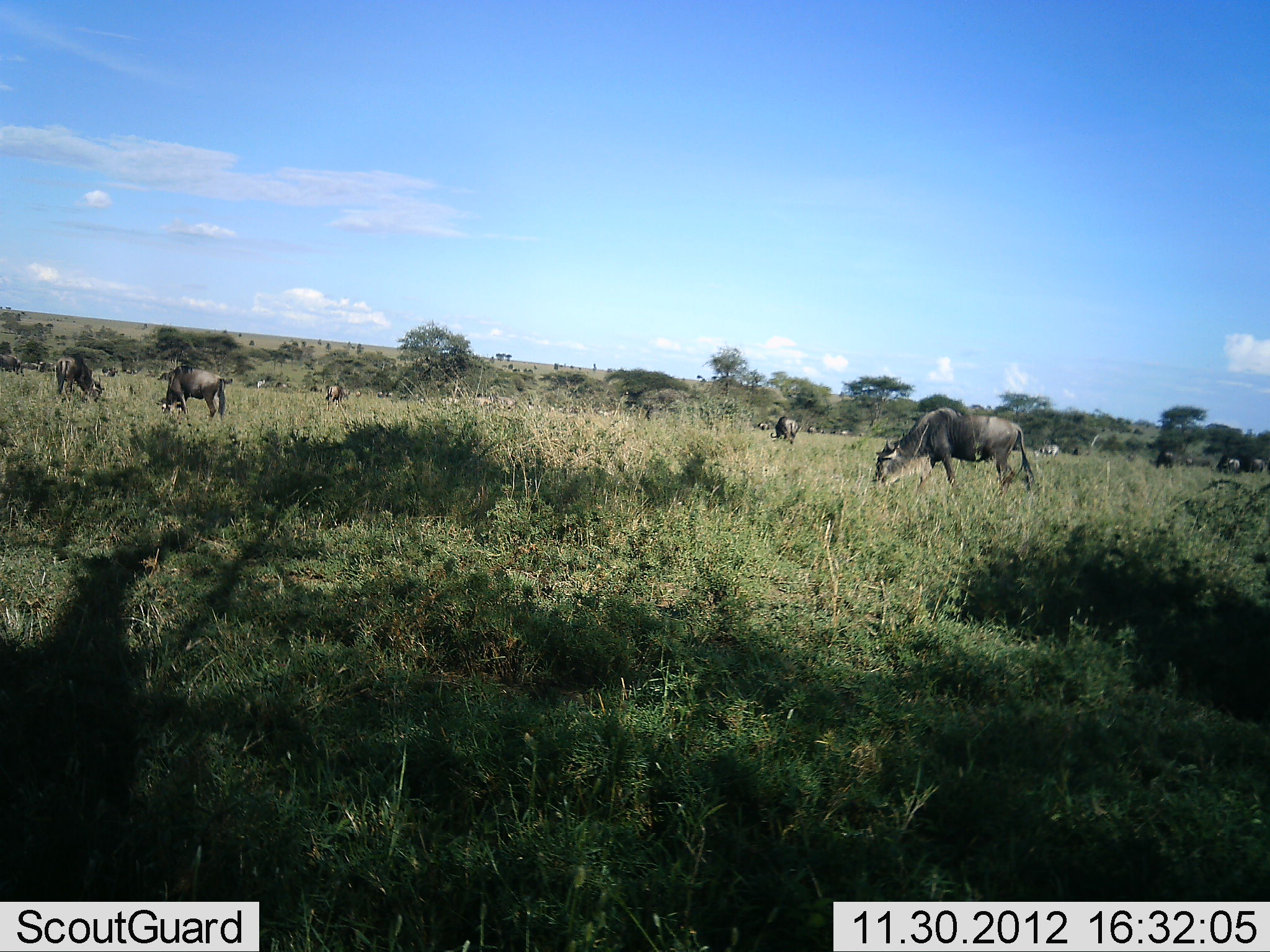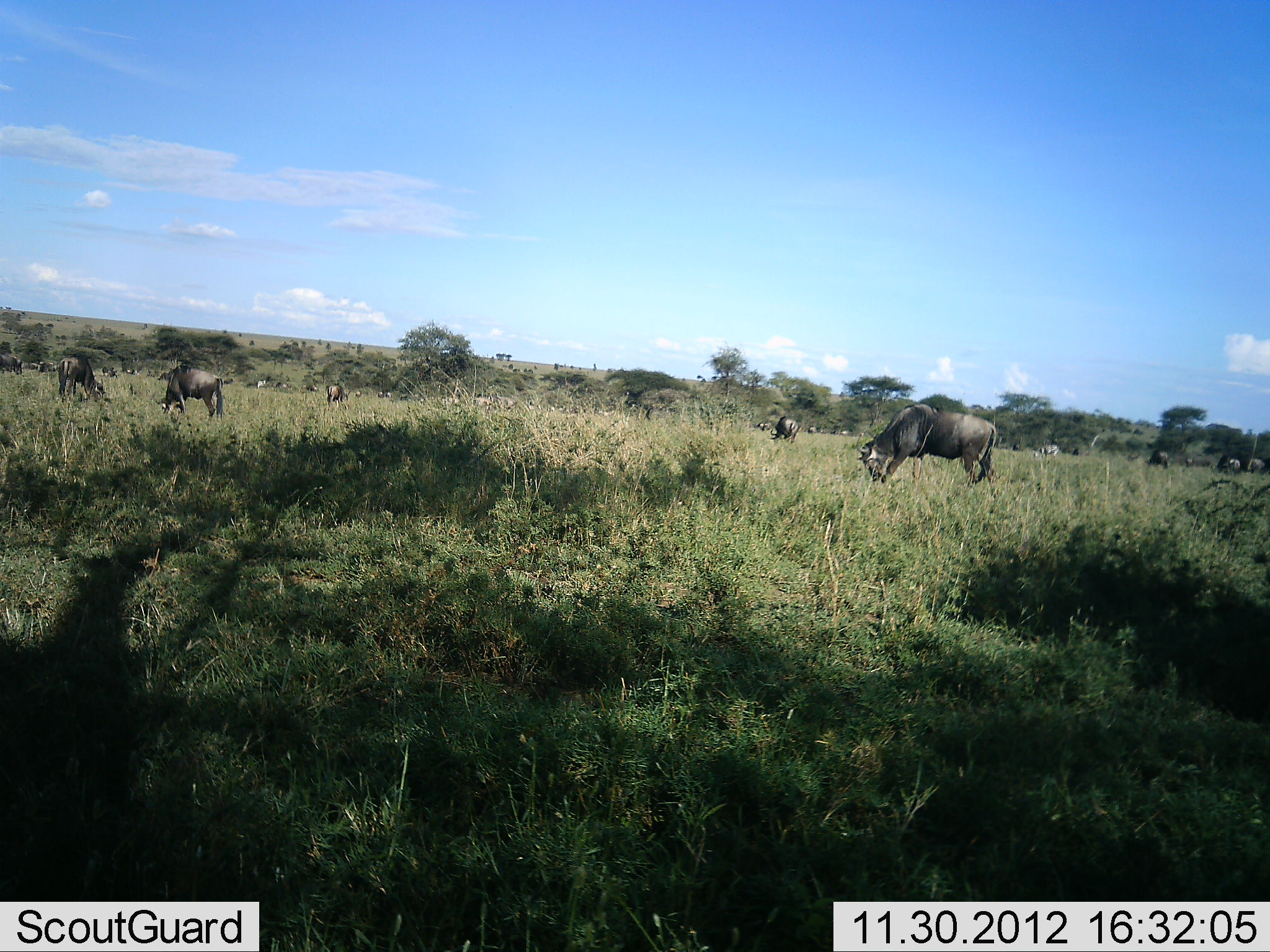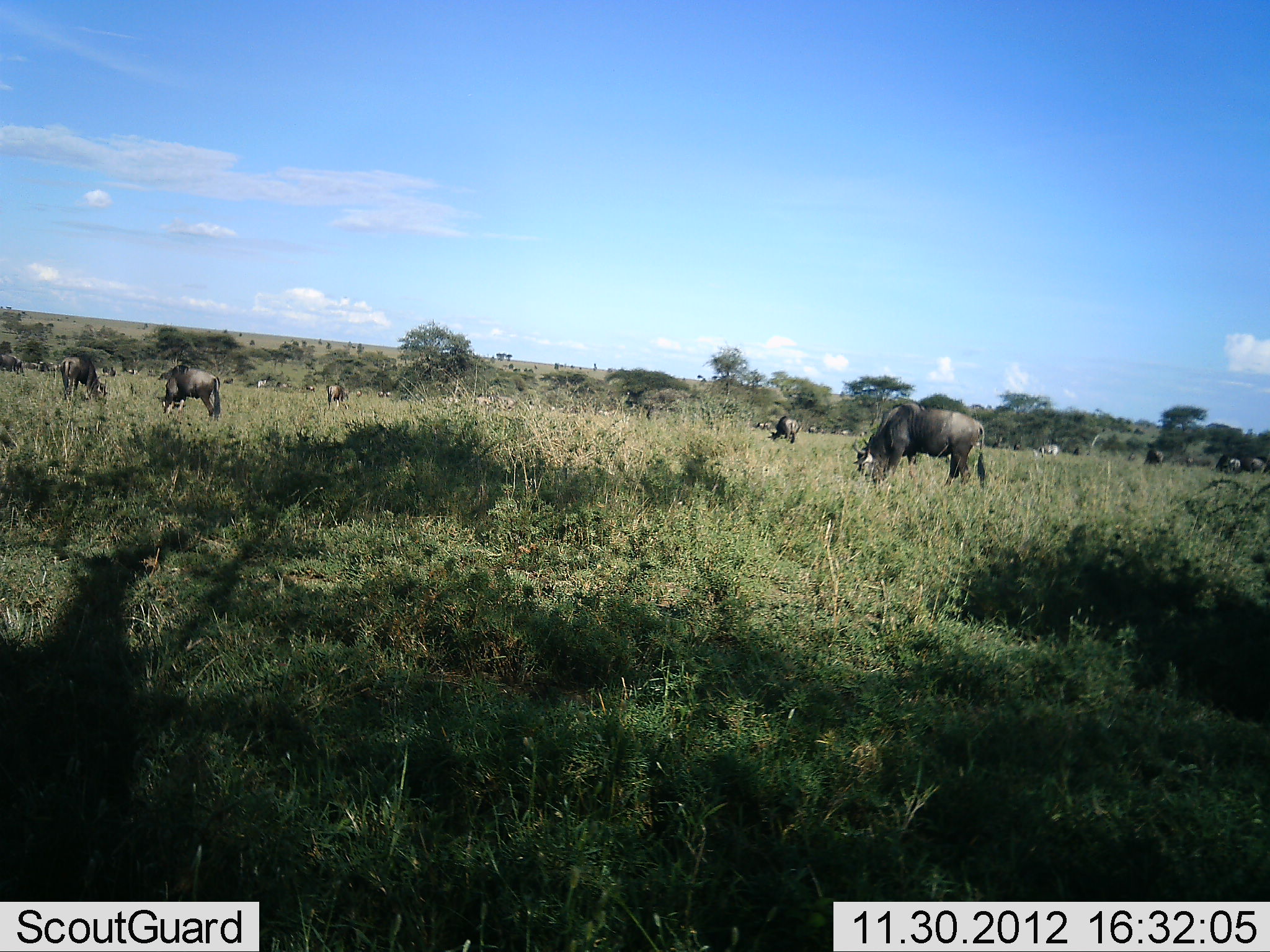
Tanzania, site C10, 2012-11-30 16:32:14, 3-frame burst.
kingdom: Animalia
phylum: Chordata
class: Mammalia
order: Artiodactyla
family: Bovidae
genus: Connochaetes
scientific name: Connochaetes taurinus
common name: blue wildebeest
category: wildebeest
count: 11-50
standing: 10%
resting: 0%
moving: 20%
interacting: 0%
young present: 0%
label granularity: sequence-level